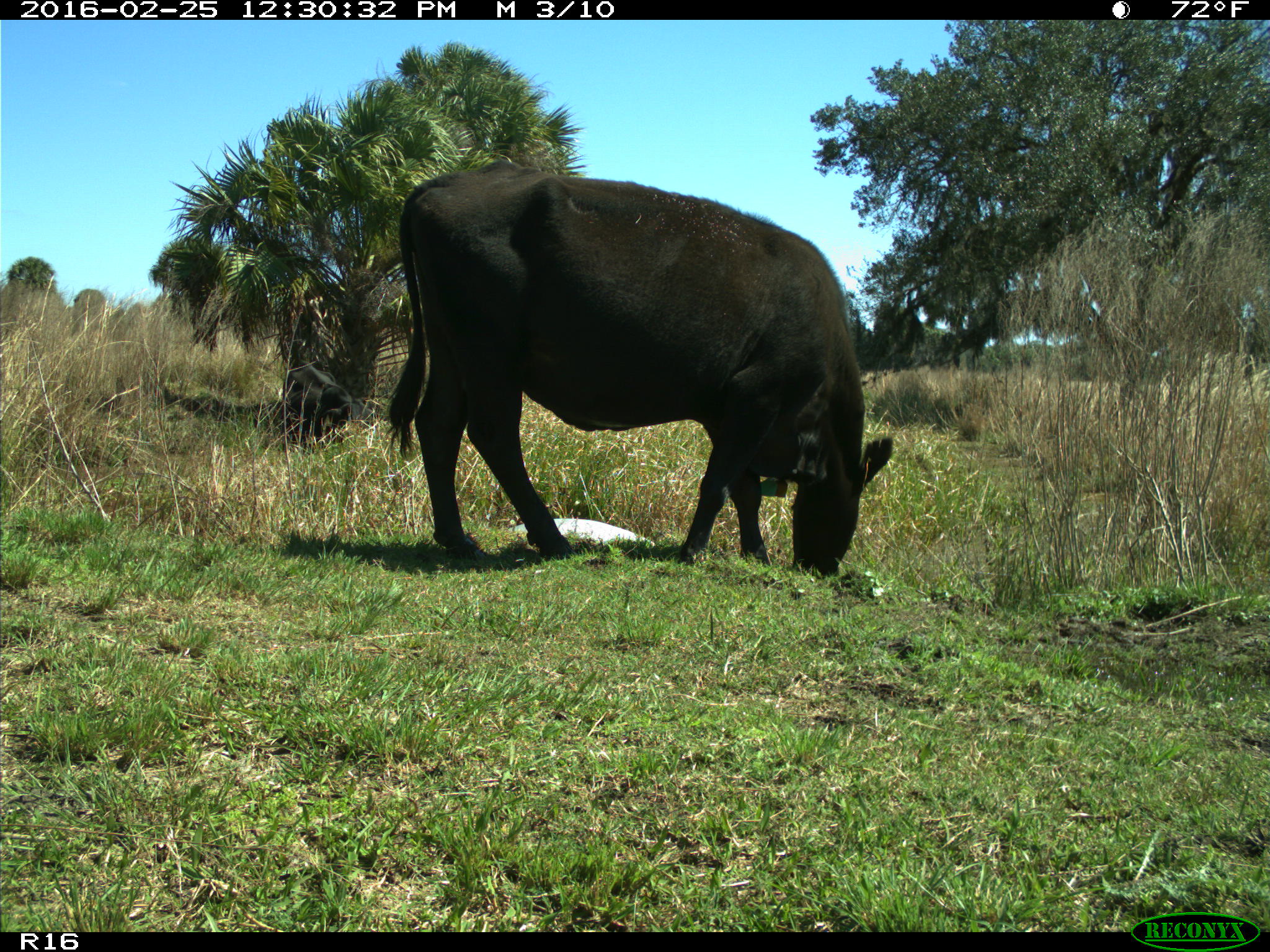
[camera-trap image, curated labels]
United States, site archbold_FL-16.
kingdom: Animalia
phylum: Chordata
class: Mammalia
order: Artiodactyla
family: Bovidae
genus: Bos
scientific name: Bos taurus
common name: domestic cow